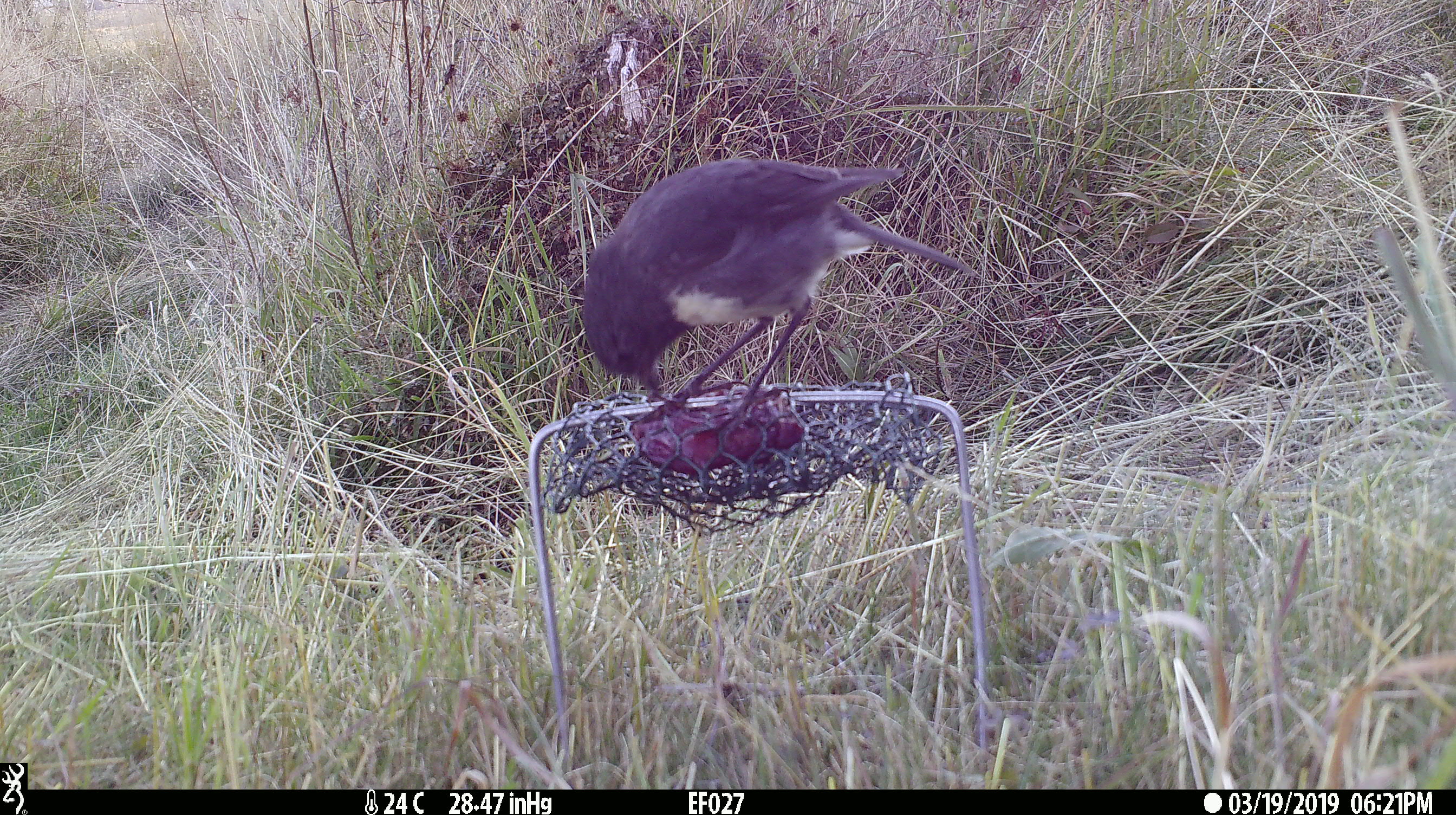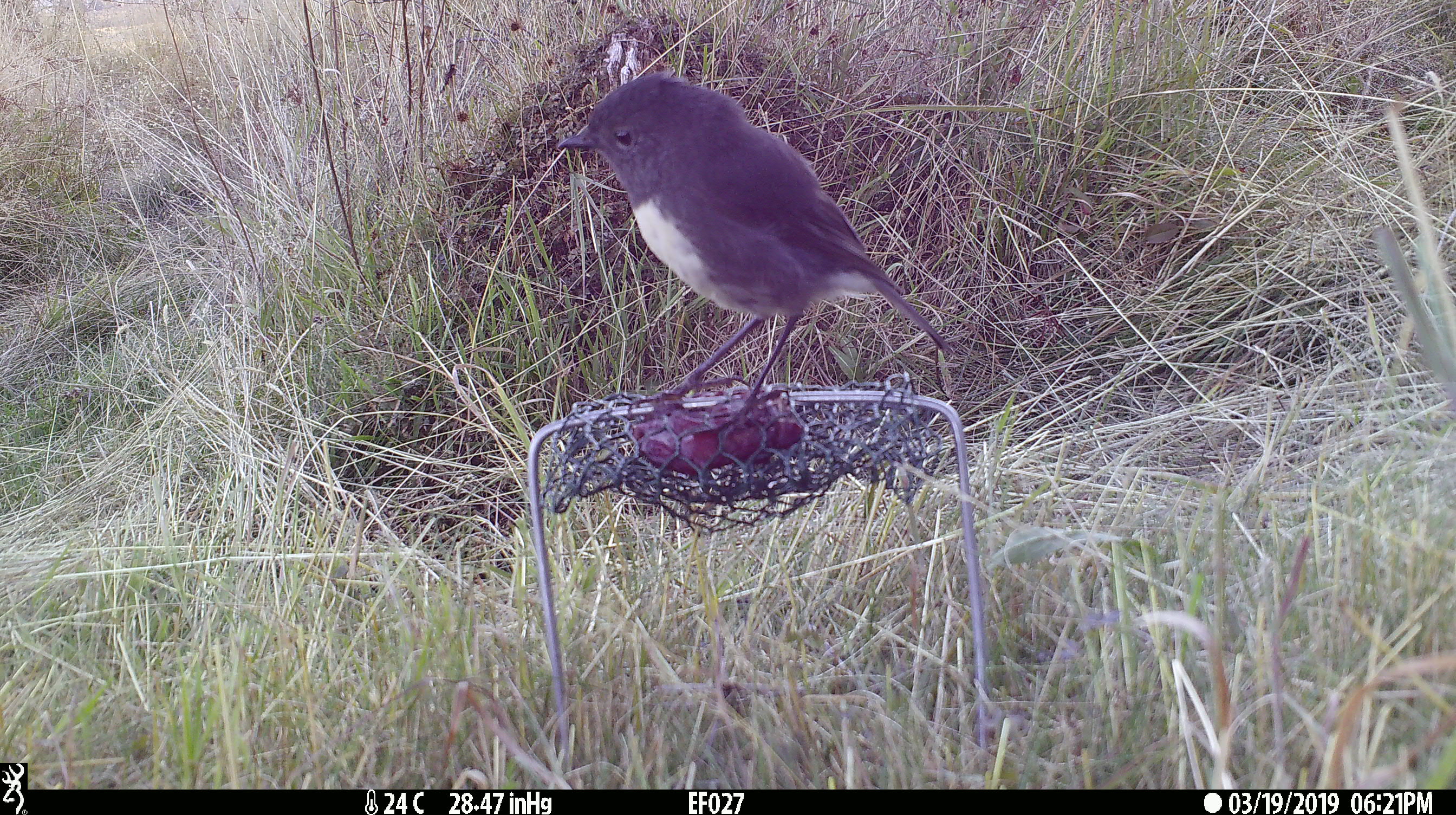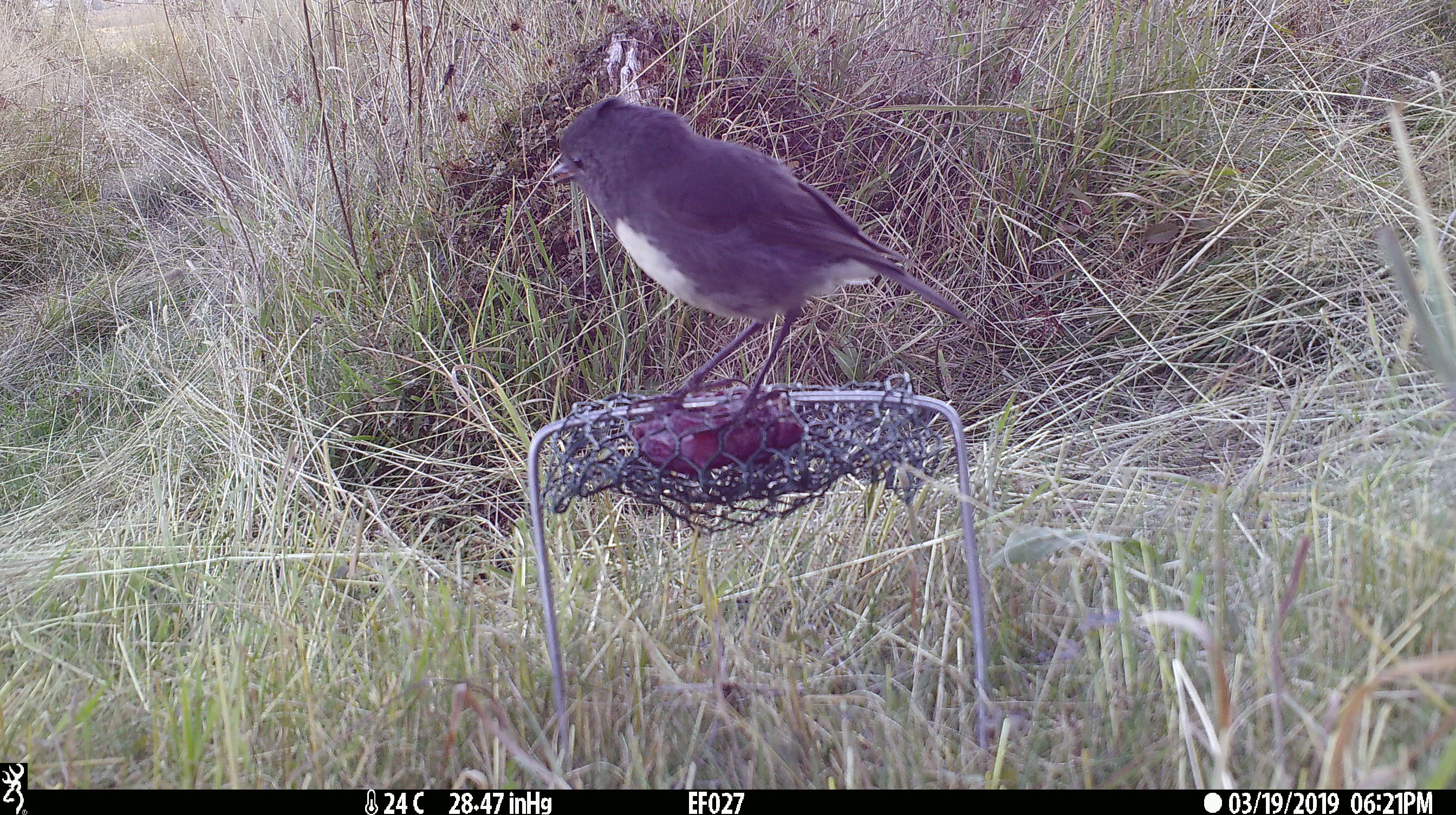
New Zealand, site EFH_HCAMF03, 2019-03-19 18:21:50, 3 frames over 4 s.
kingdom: Animalia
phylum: Chordata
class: Aves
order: Passeriformes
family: Petroicidae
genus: Petroica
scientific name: Petroica australis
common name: new zealand robin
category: robin